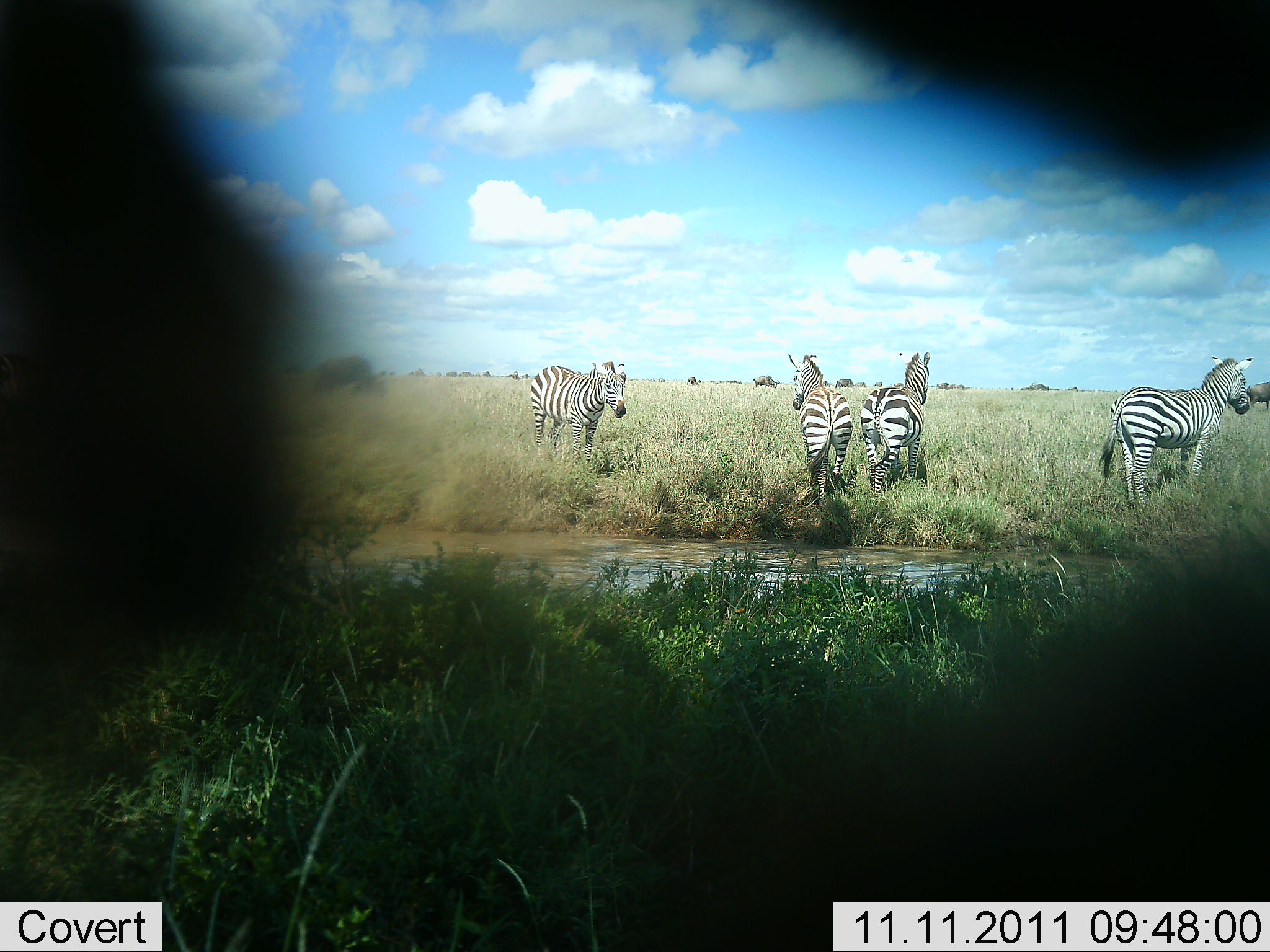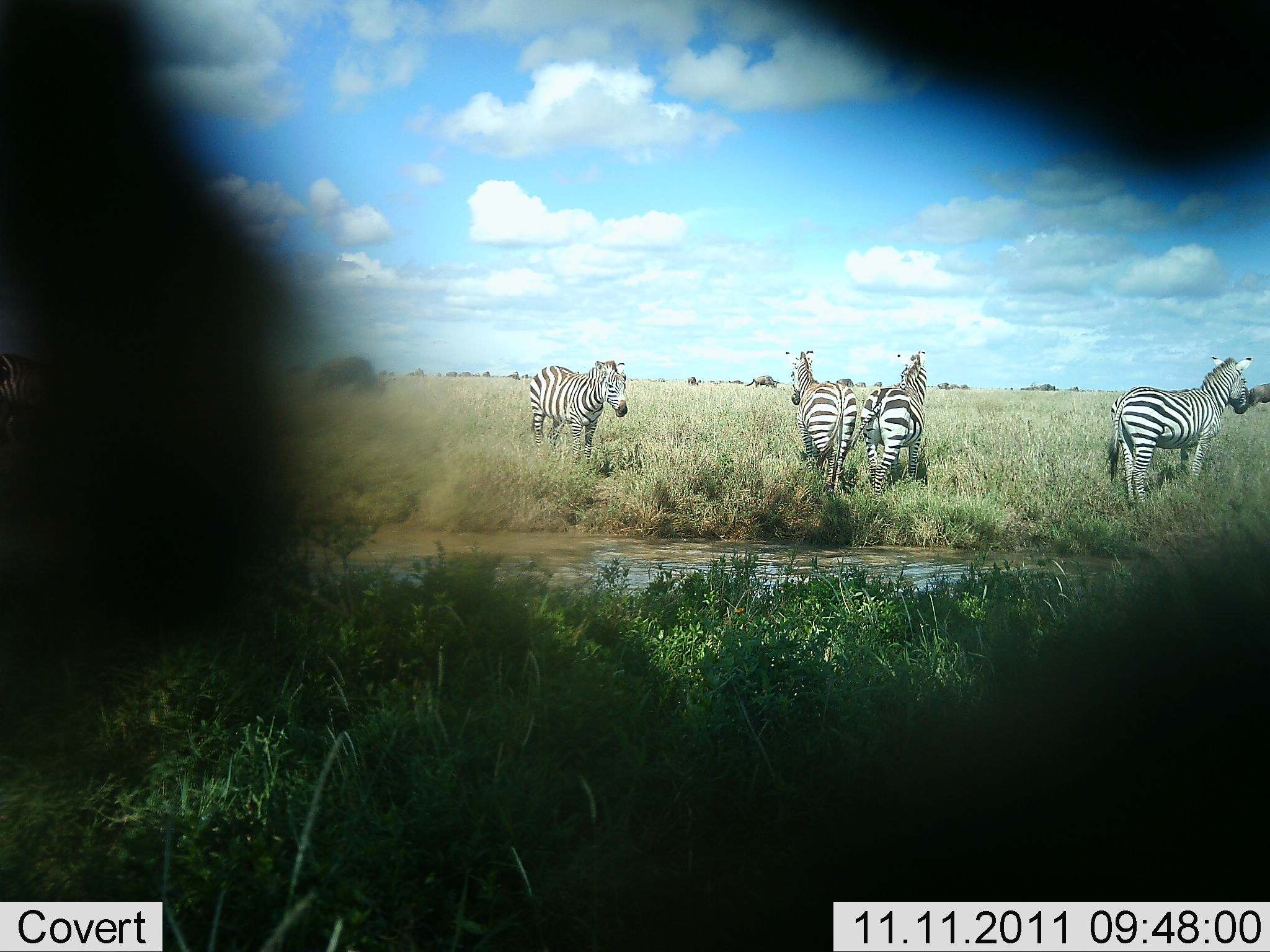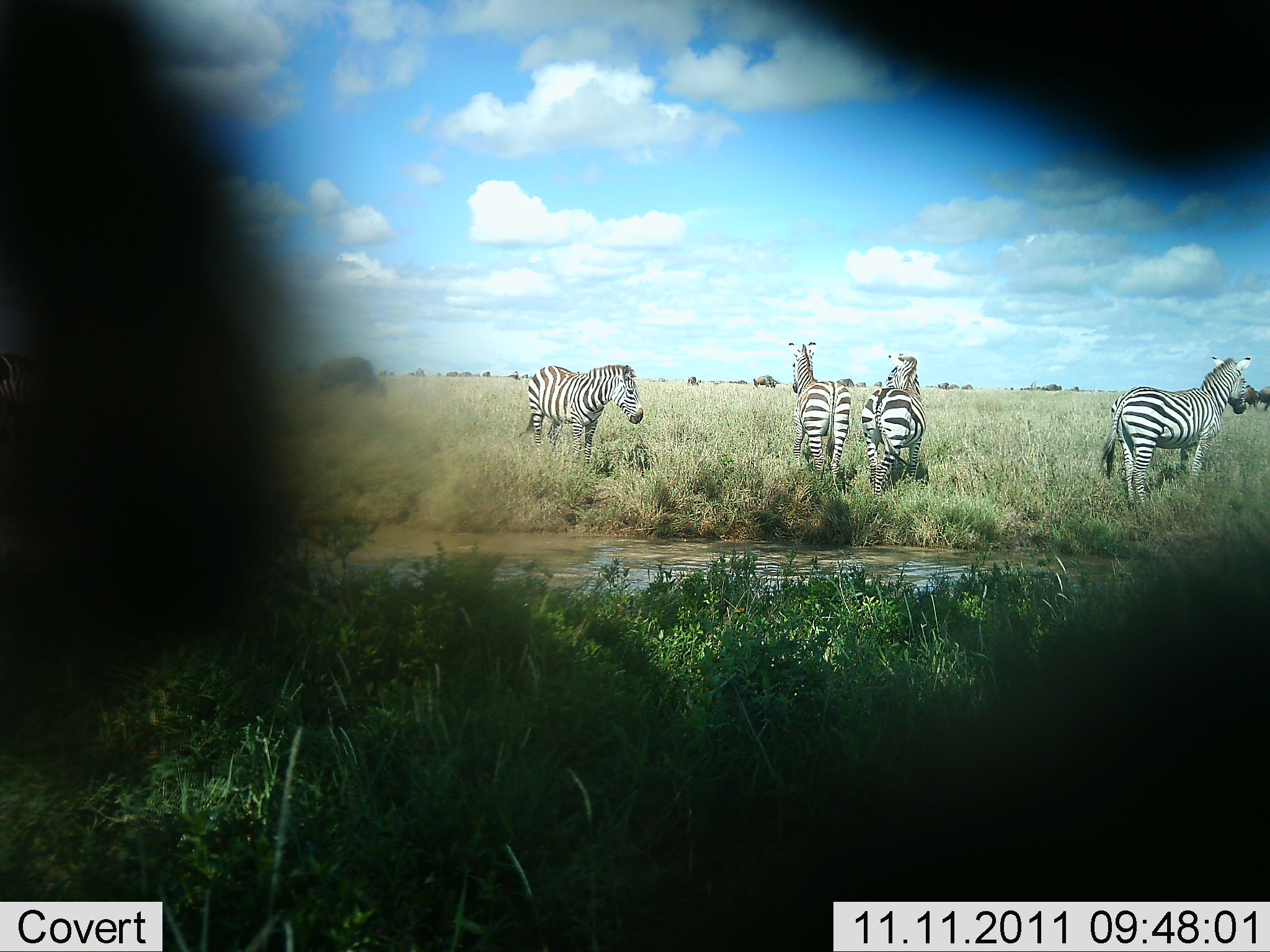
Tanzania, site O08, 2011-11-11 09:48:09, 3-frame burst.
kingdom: Animalia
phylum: Chordata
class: Mammalia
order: Perissodactyla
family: Equidae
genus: Equus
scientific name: Equus quagga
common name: plains zebra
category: zebra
Zebra (plains zebra) (Equus quagga), count 4. Behavior (volunteer vote fractions): standing 100%, resting 0%, moving 0%, interacting 0%. Young present (vote fraction): 0%. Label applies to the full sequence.